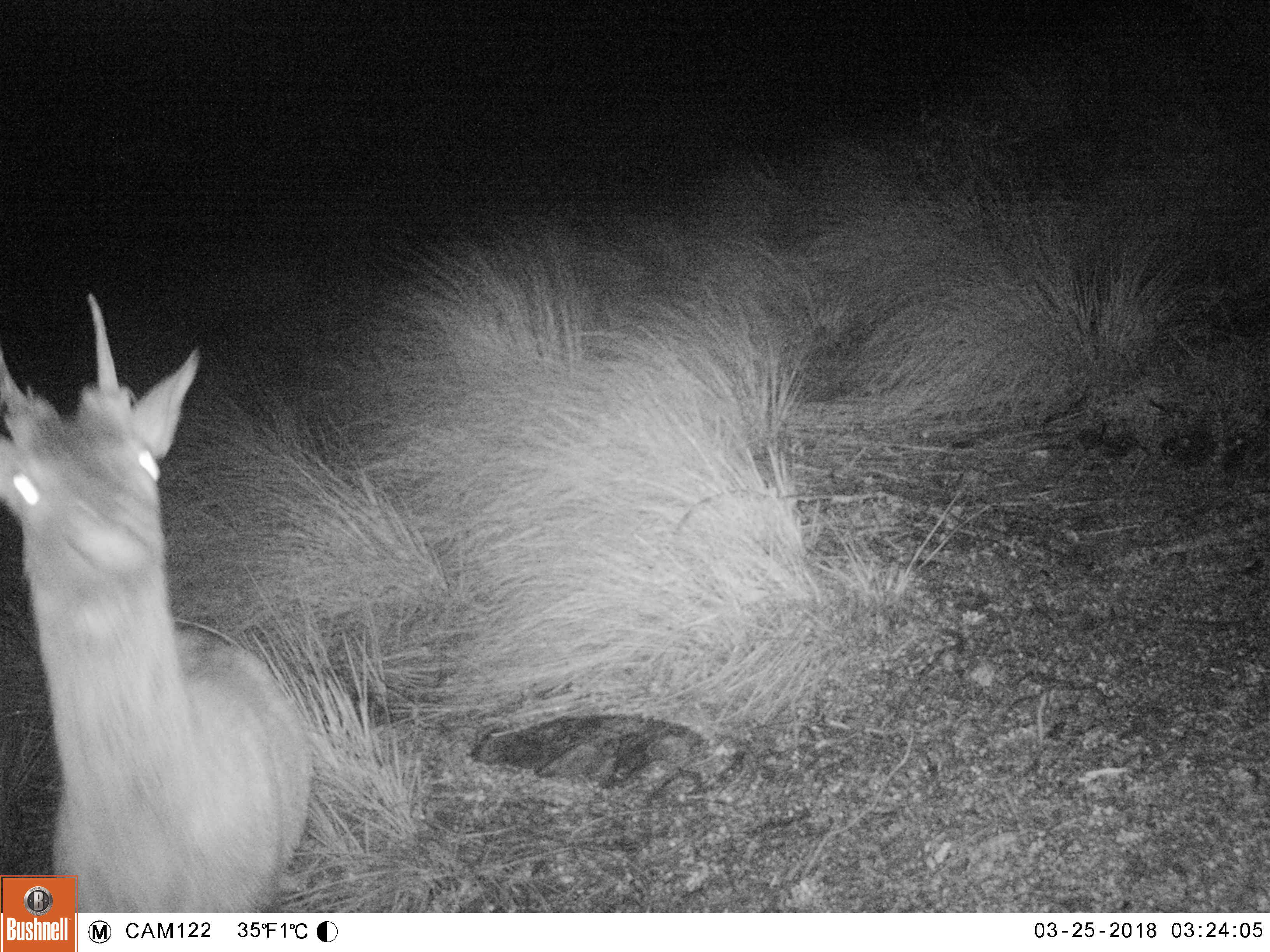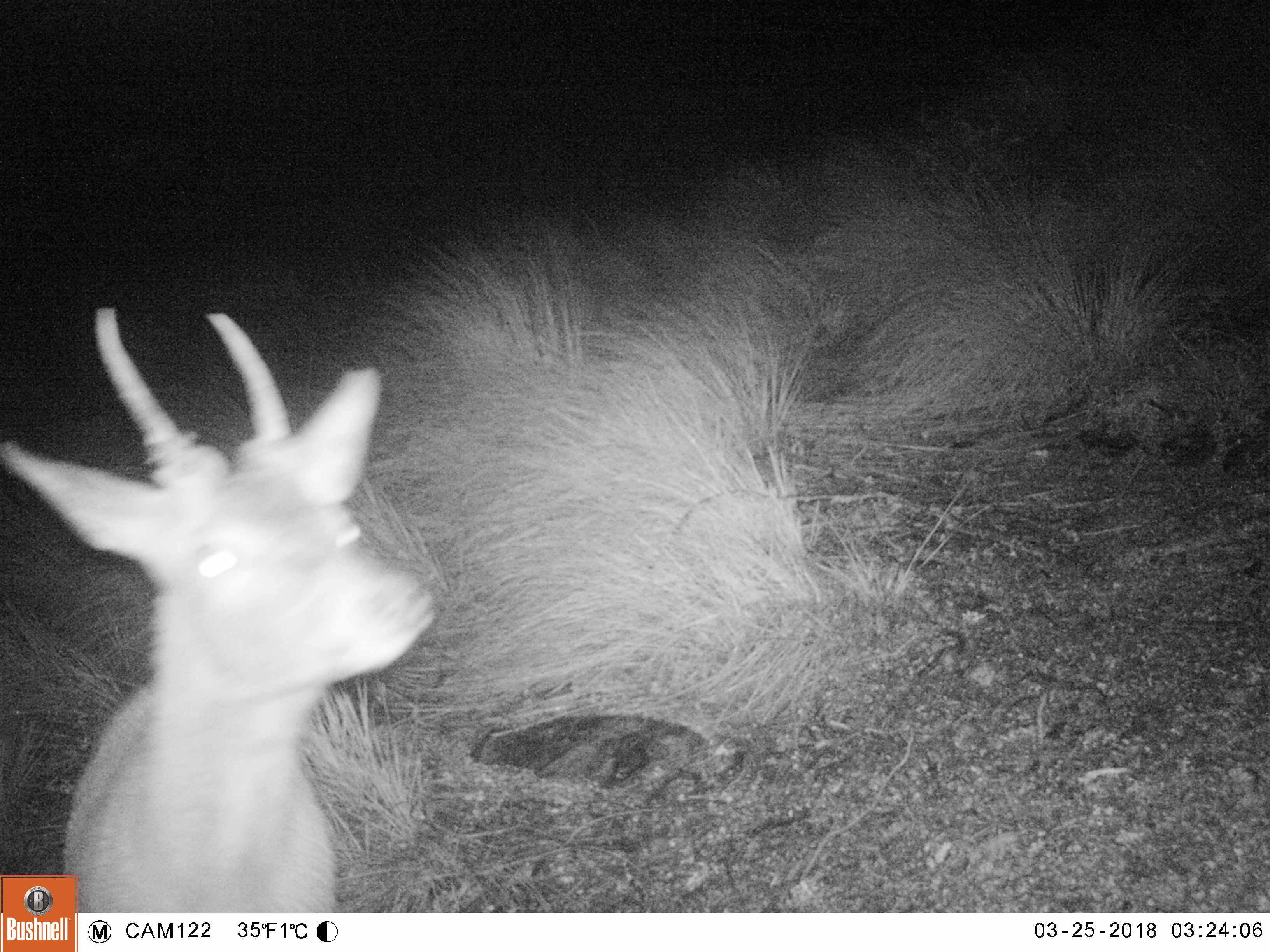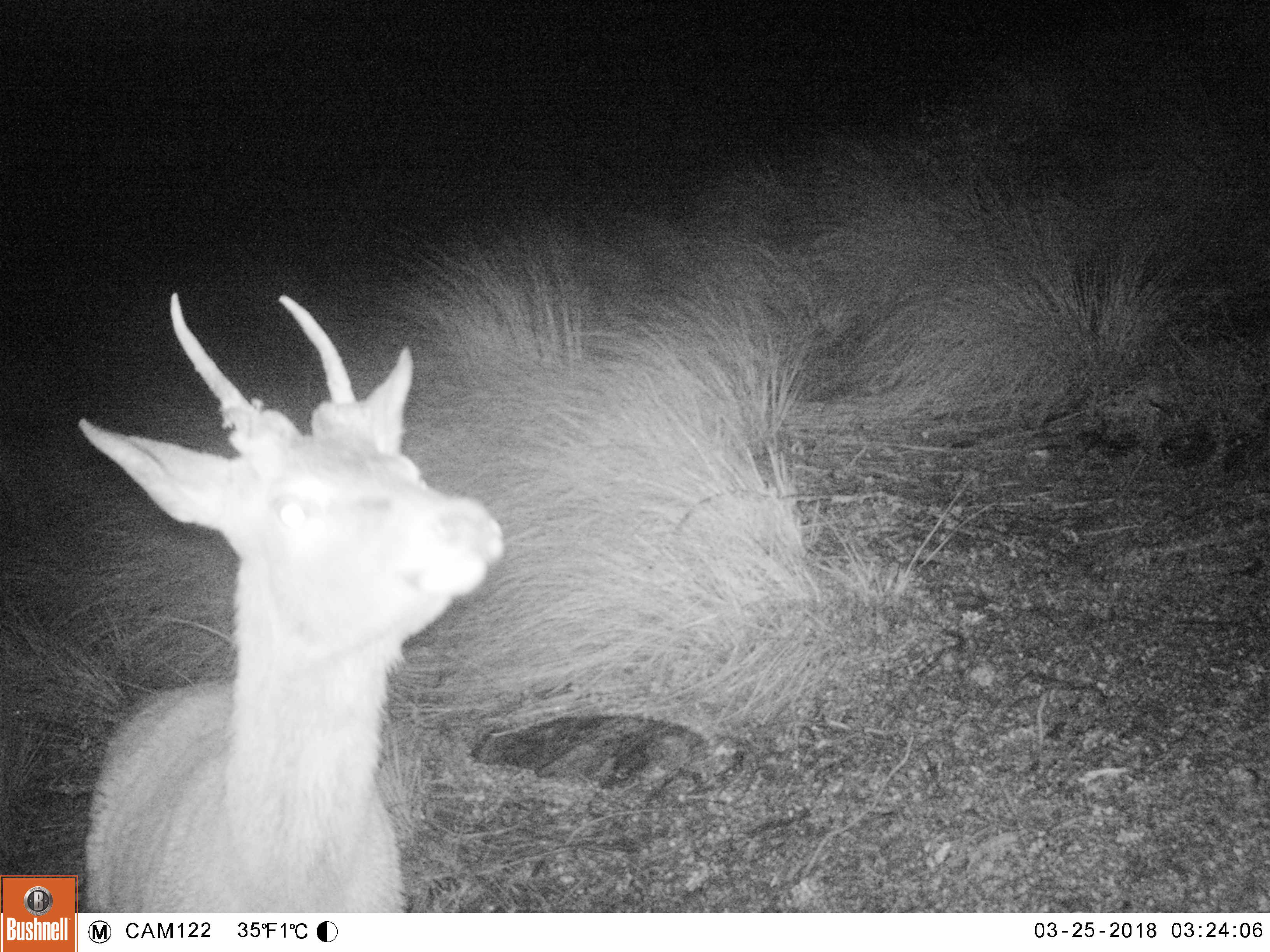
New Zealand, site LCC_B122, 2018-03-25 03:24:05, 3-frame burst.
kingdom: Animalia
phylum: Chordata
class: Mammalia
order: Artiodactyla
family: Cervidae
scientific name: Cervidae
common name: deer